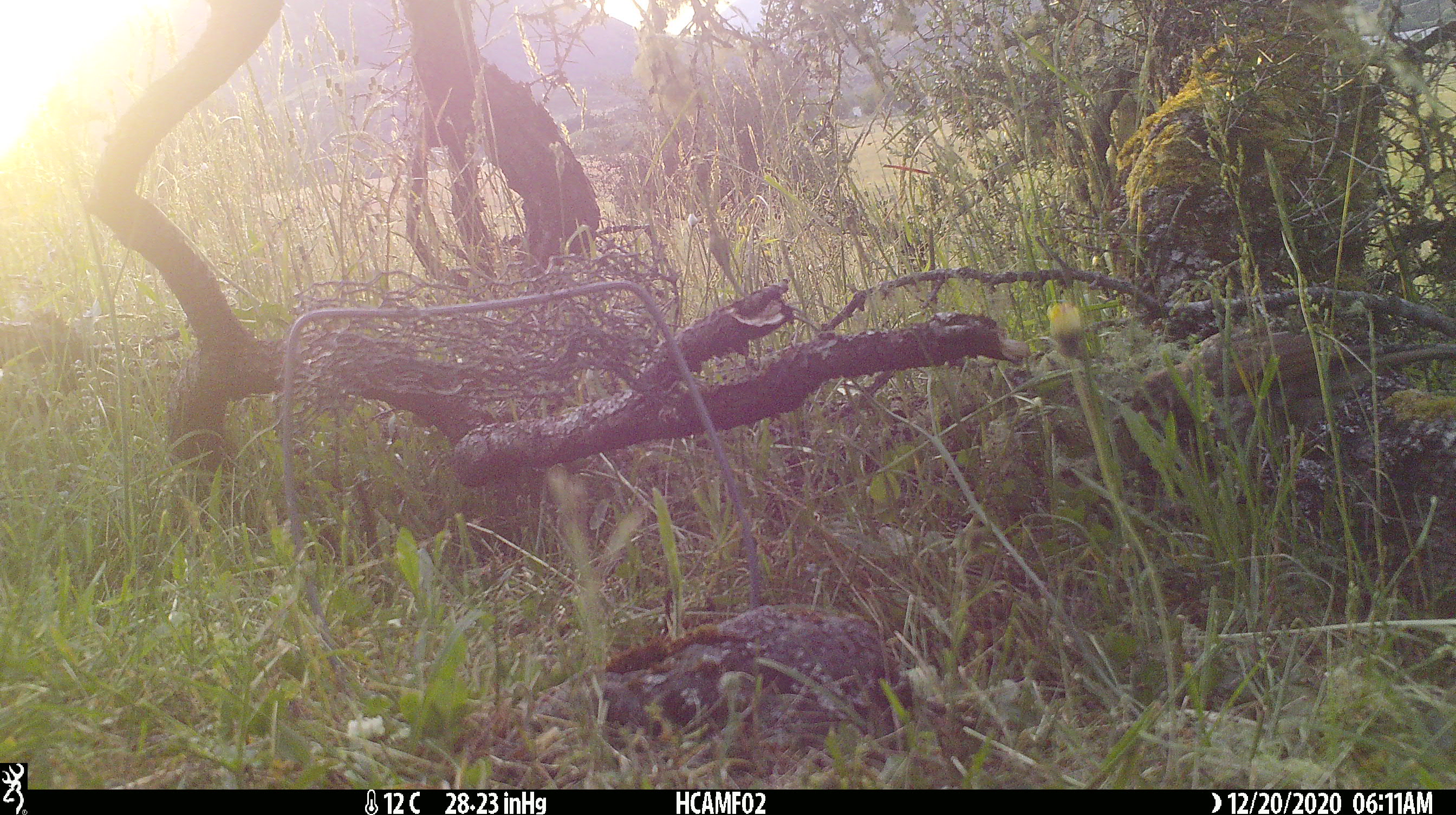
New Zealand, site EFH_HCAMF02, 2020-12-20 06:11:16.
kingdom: Animalia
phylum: Chordata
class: Aves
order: Passeriformes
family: Turdidae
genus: Turdus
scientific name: Turdus philomelos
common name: song thrush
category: thrush